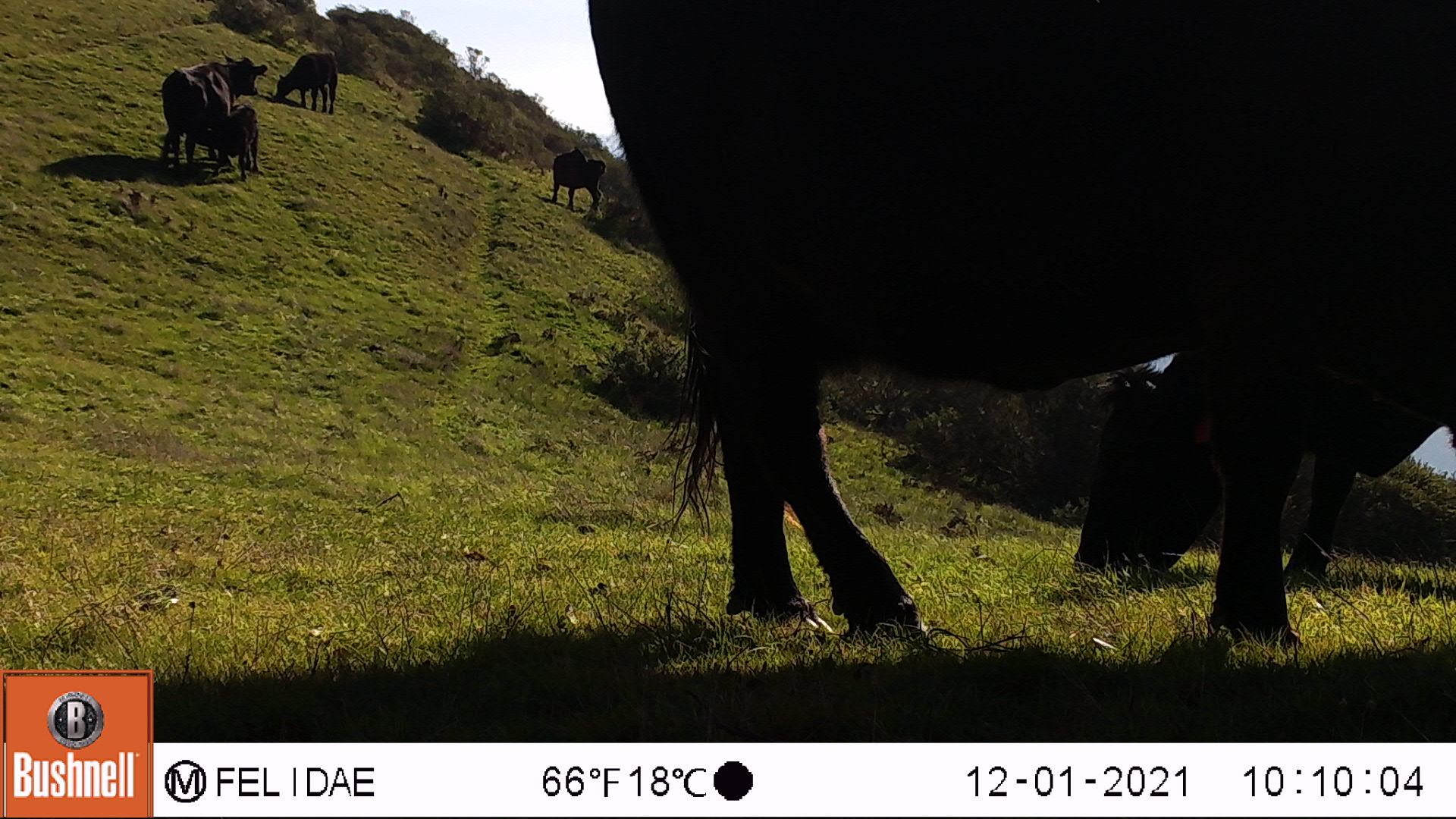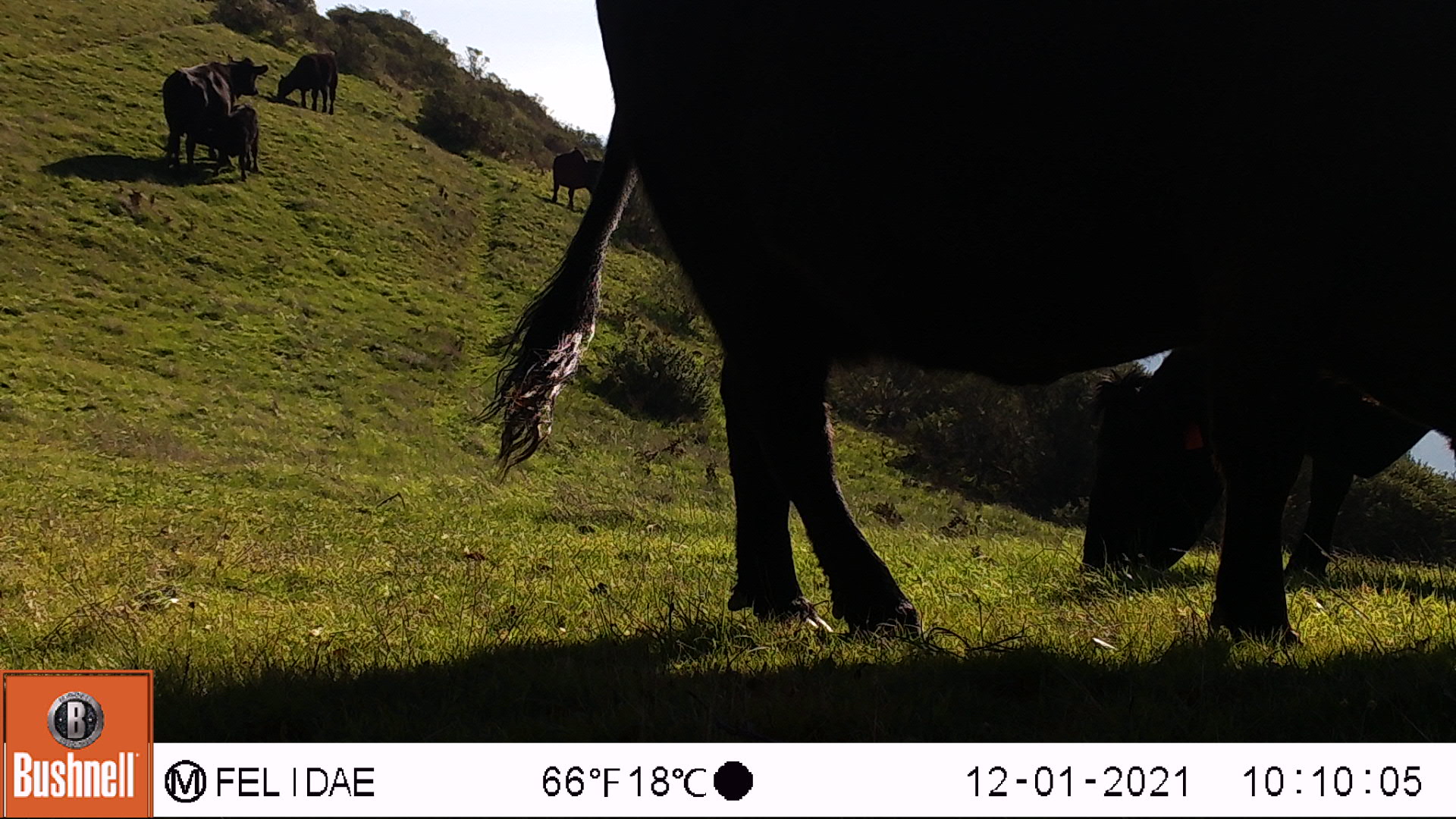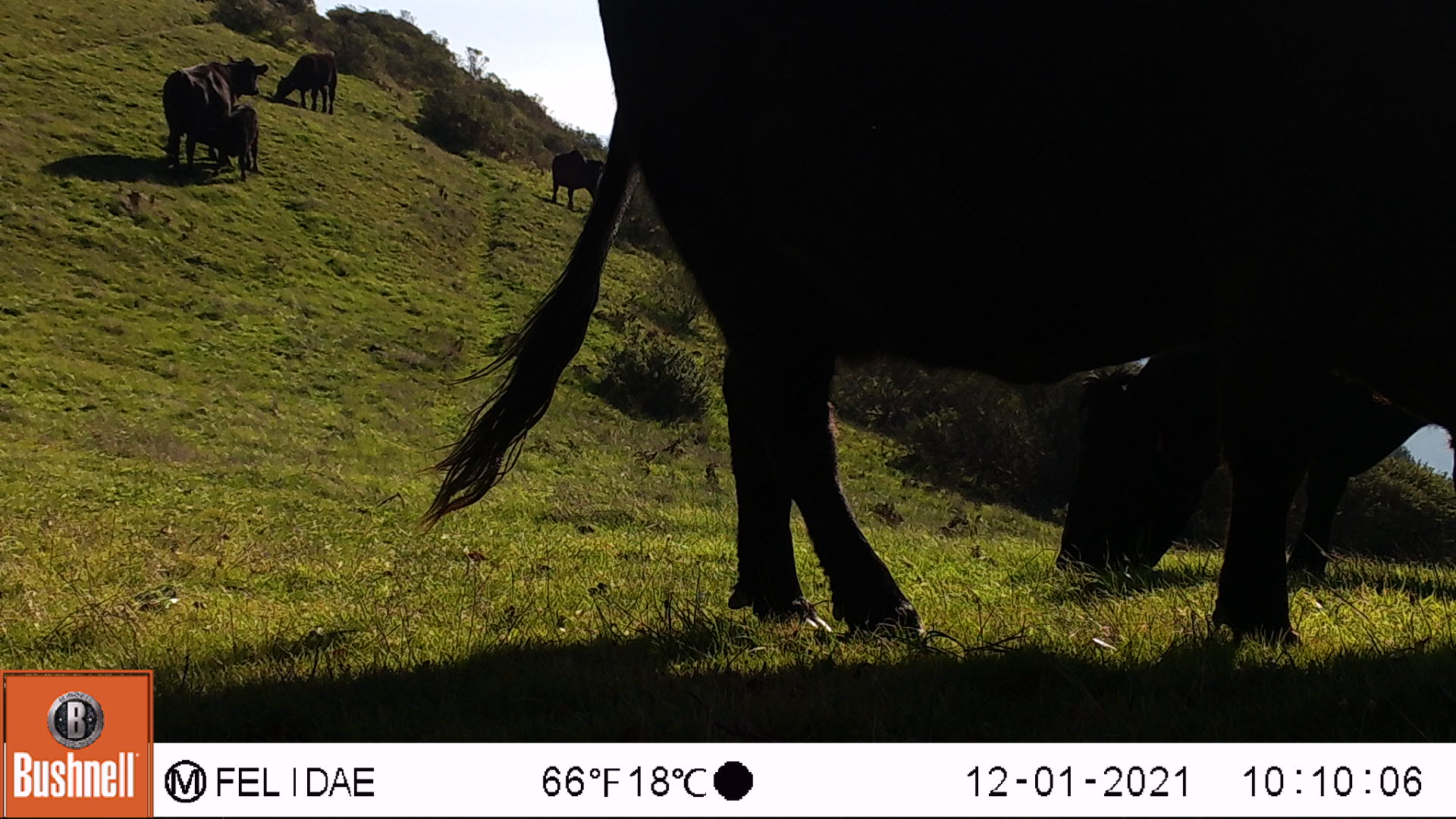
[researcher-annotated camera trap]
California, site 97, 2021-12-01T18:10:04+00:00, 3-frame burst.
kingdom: Animalia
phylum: Chordata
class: Mammalia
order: Artiodactyla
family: Bovidae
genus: Bos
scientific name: Bos taurus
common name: domestic cattle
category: cattle